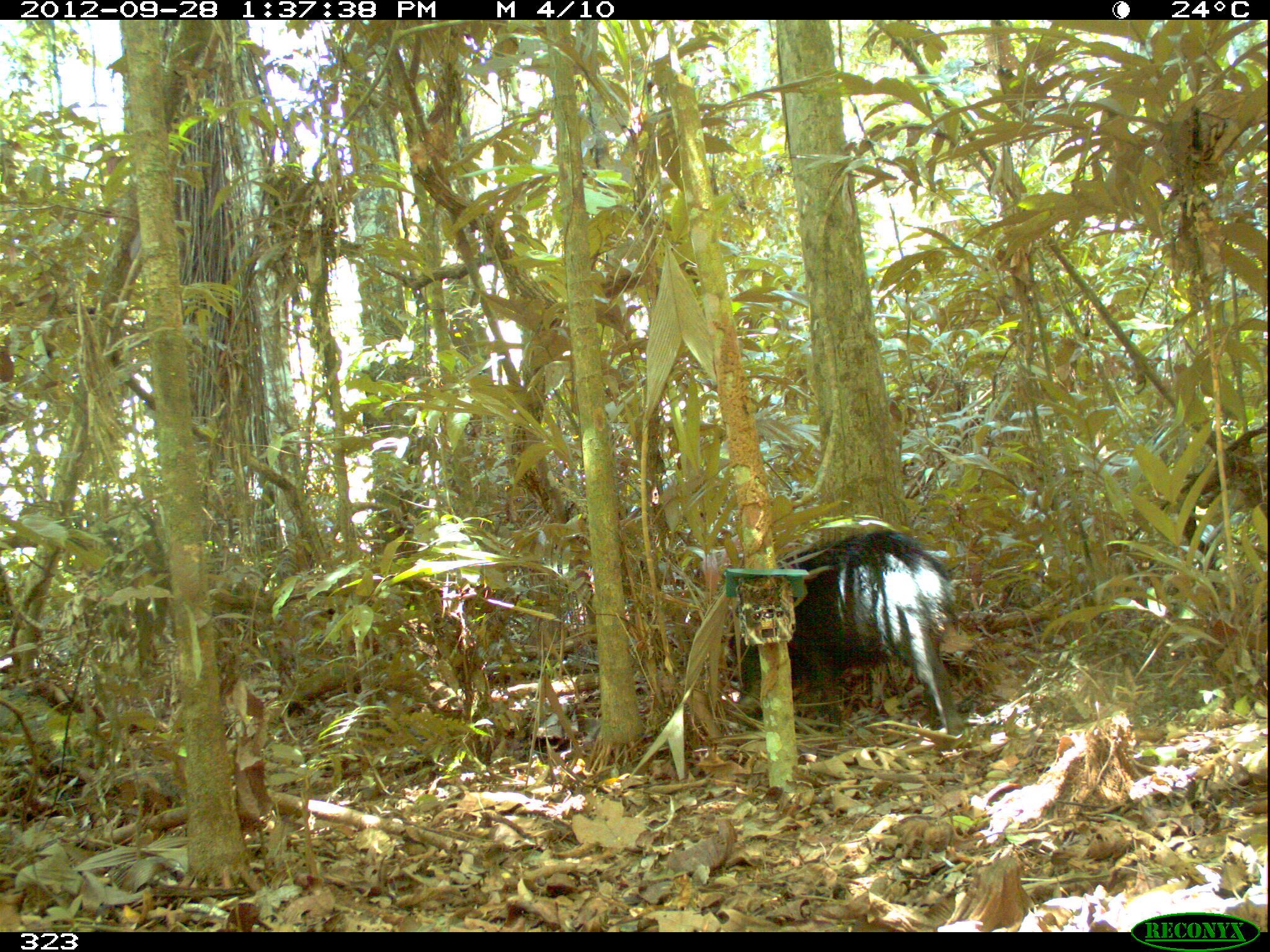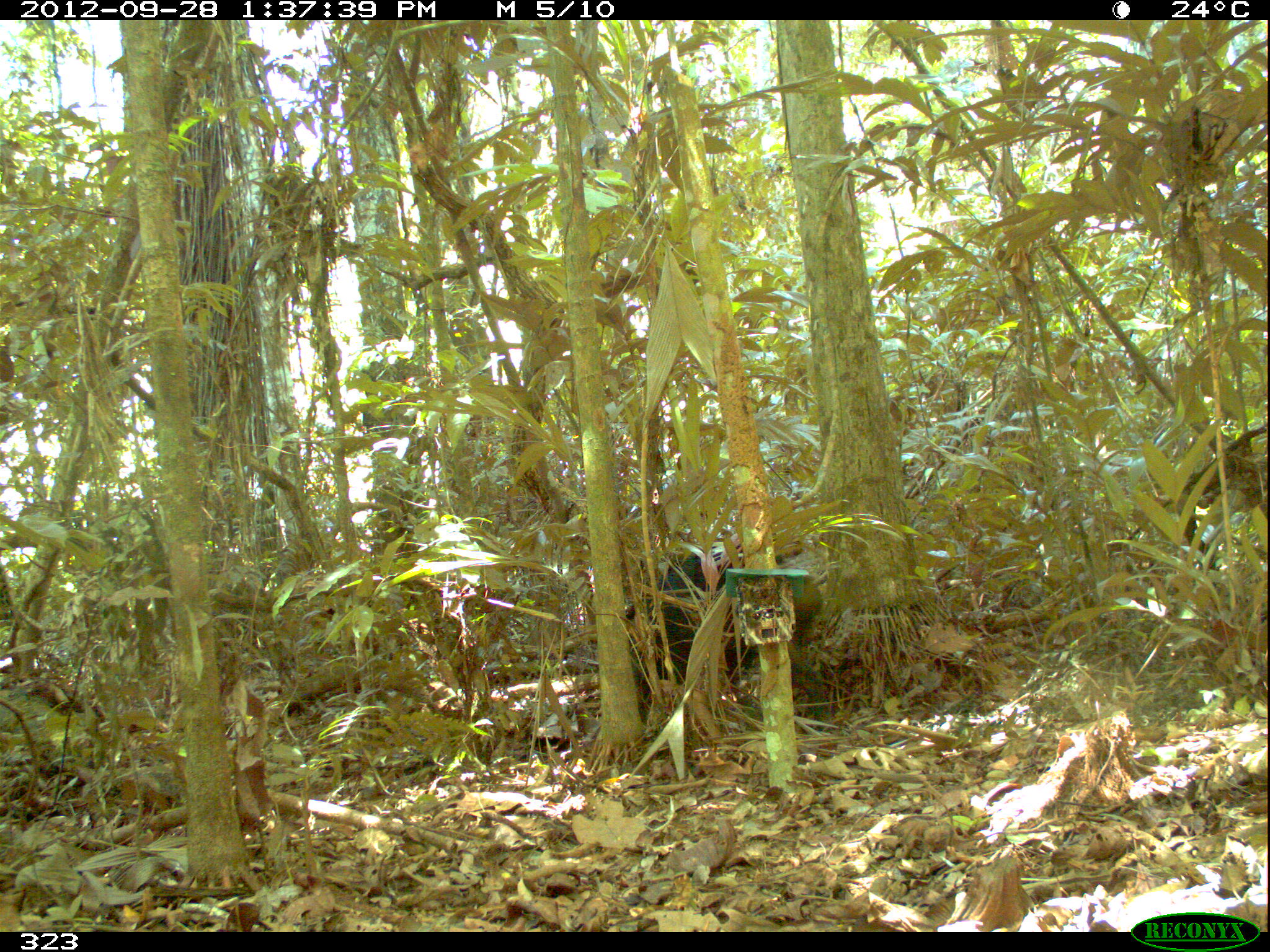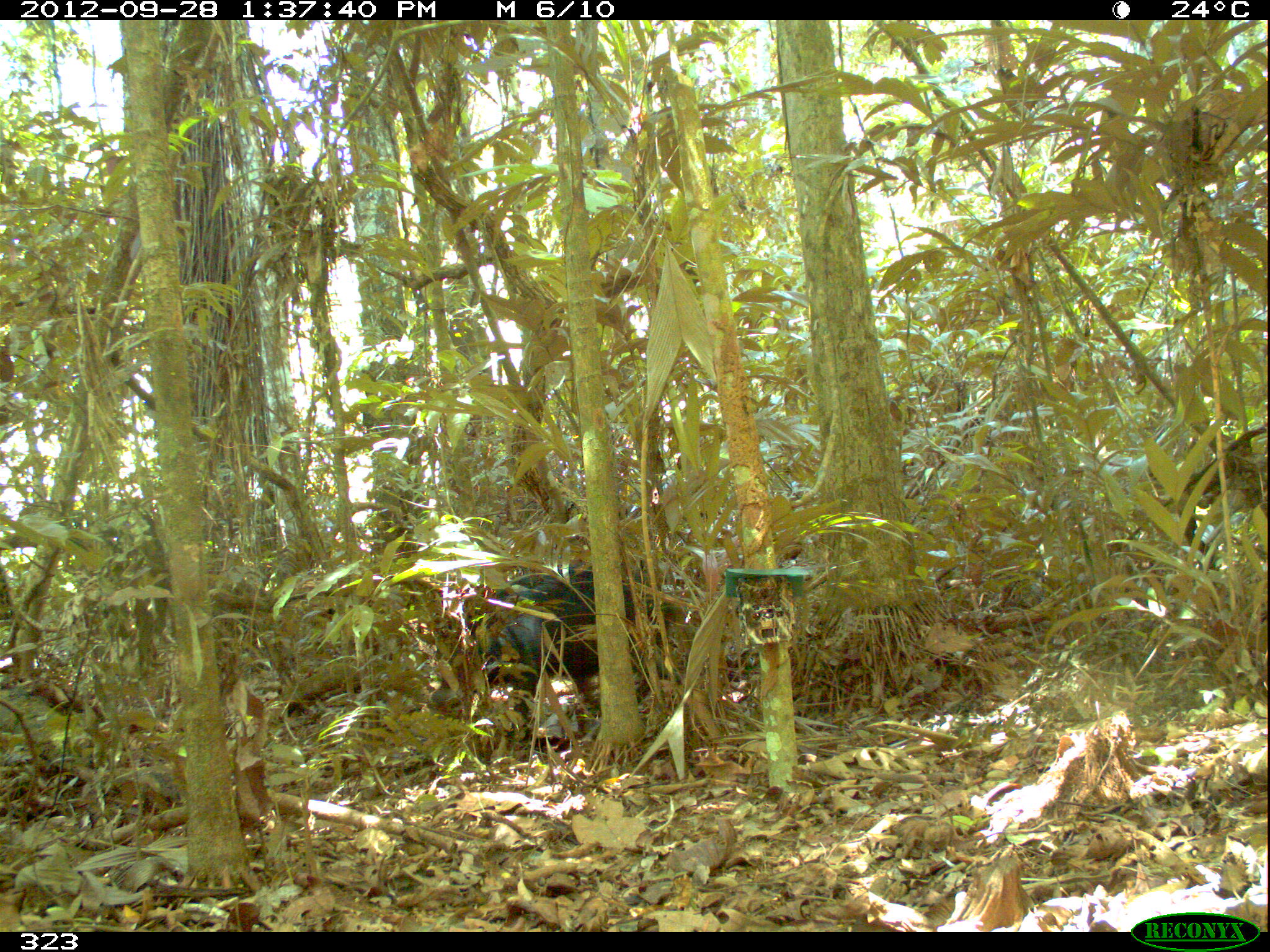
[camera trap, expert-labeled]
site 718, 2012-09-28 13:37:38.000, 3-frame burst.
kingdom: Animalia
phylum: Chordata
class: Mammalia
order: Artiodactyla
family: Tayassuidae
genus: Tayassu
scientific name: Tayassu pecari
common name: white-lipped peccary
Tayassu pecari (white-lipped peccary).